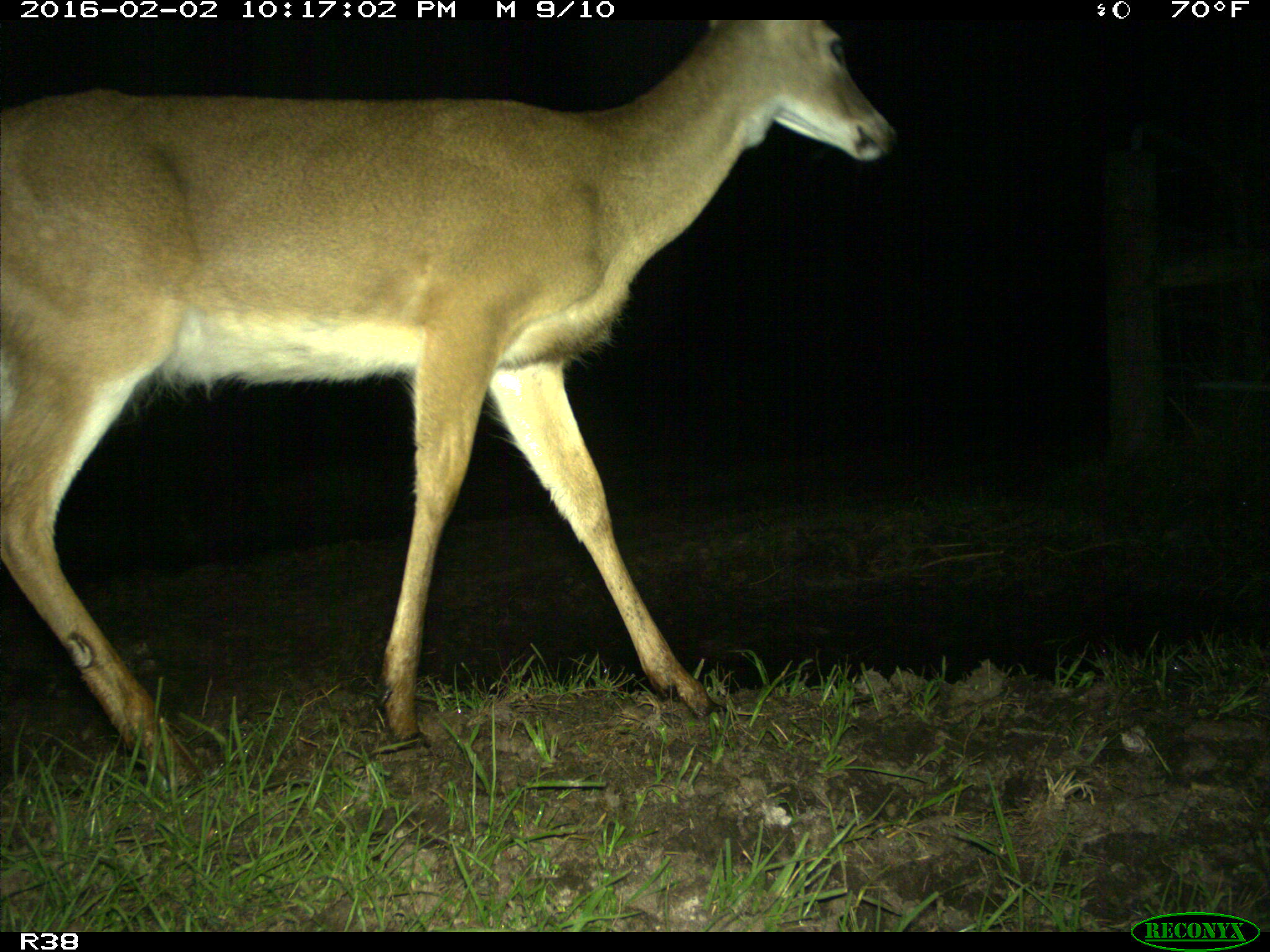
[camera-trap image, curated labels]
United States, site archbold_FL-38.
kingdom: Animalia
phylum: Chordata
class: Mammalia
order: Artiodactyla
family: Cervidae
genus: Odocoileus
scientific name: Odocoileus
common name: deer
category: unidentified deer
Unidentified deer (deer) (Odocoileus).